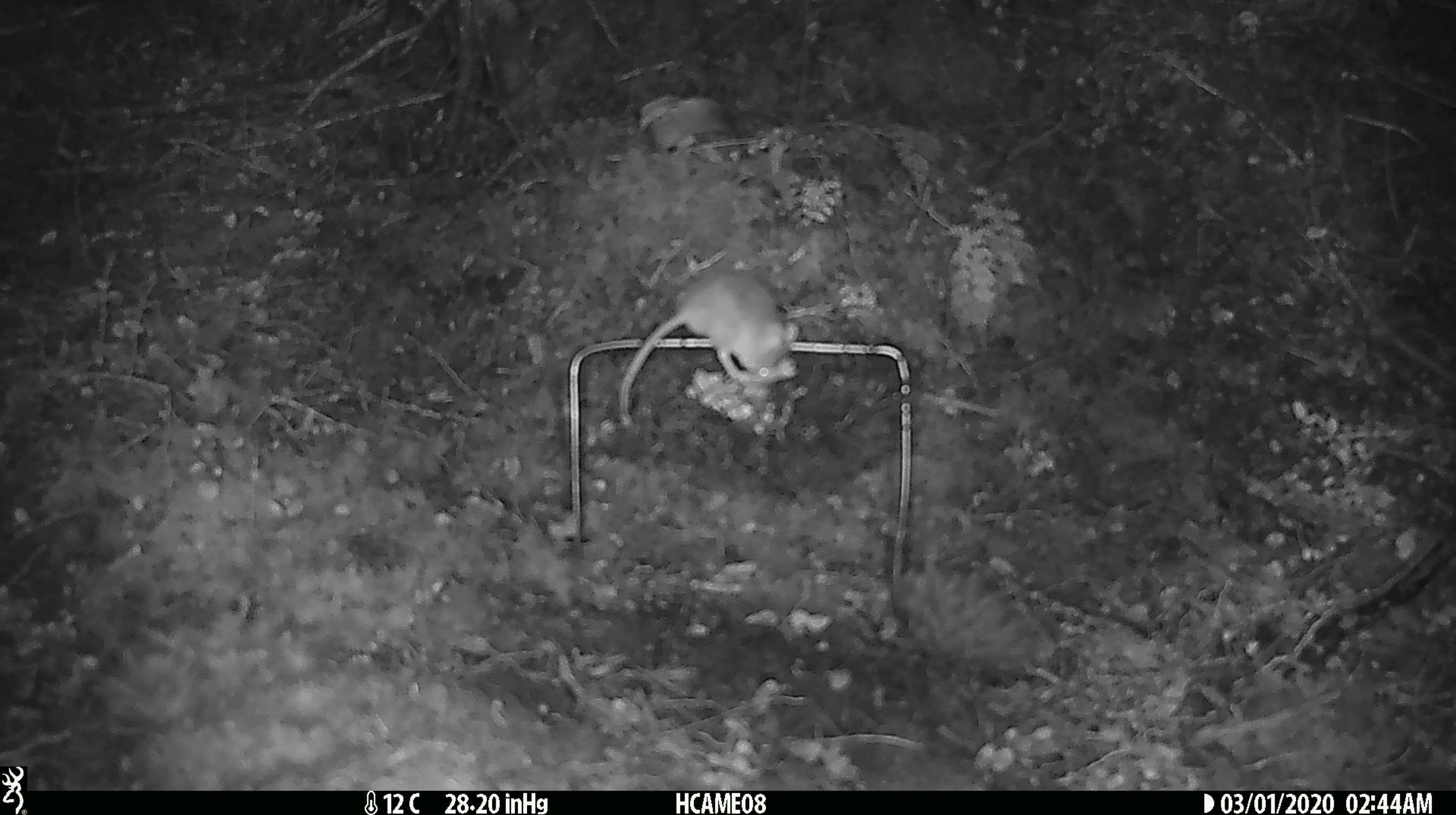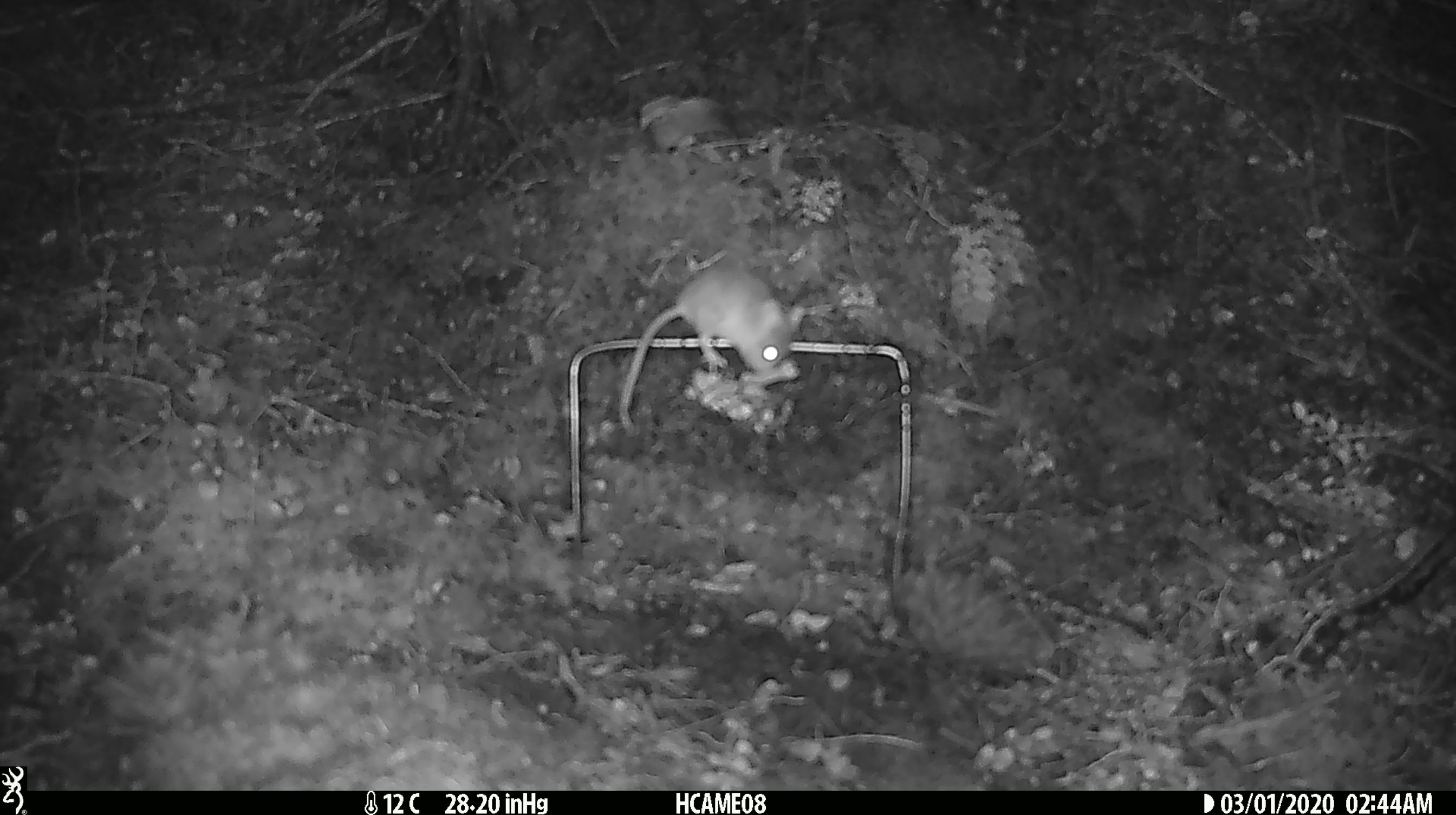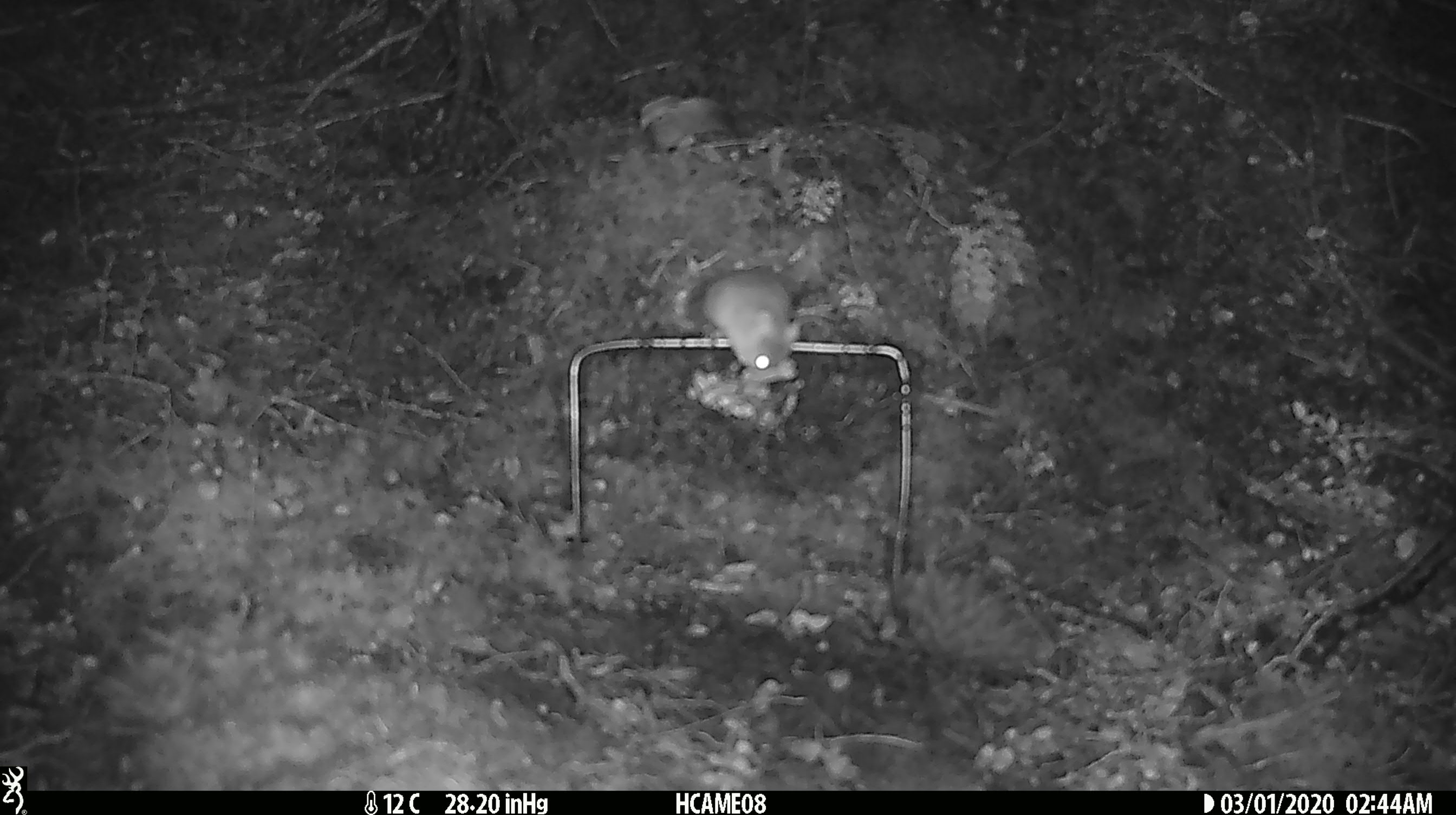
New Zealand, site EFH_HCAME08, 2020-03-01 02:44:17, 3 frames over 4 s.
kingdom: Animalia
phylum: Chordata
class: Mammalia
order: Rodentia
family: Muridae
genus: Mus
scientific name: Mus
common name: mouse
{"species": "mouse (Mus)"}